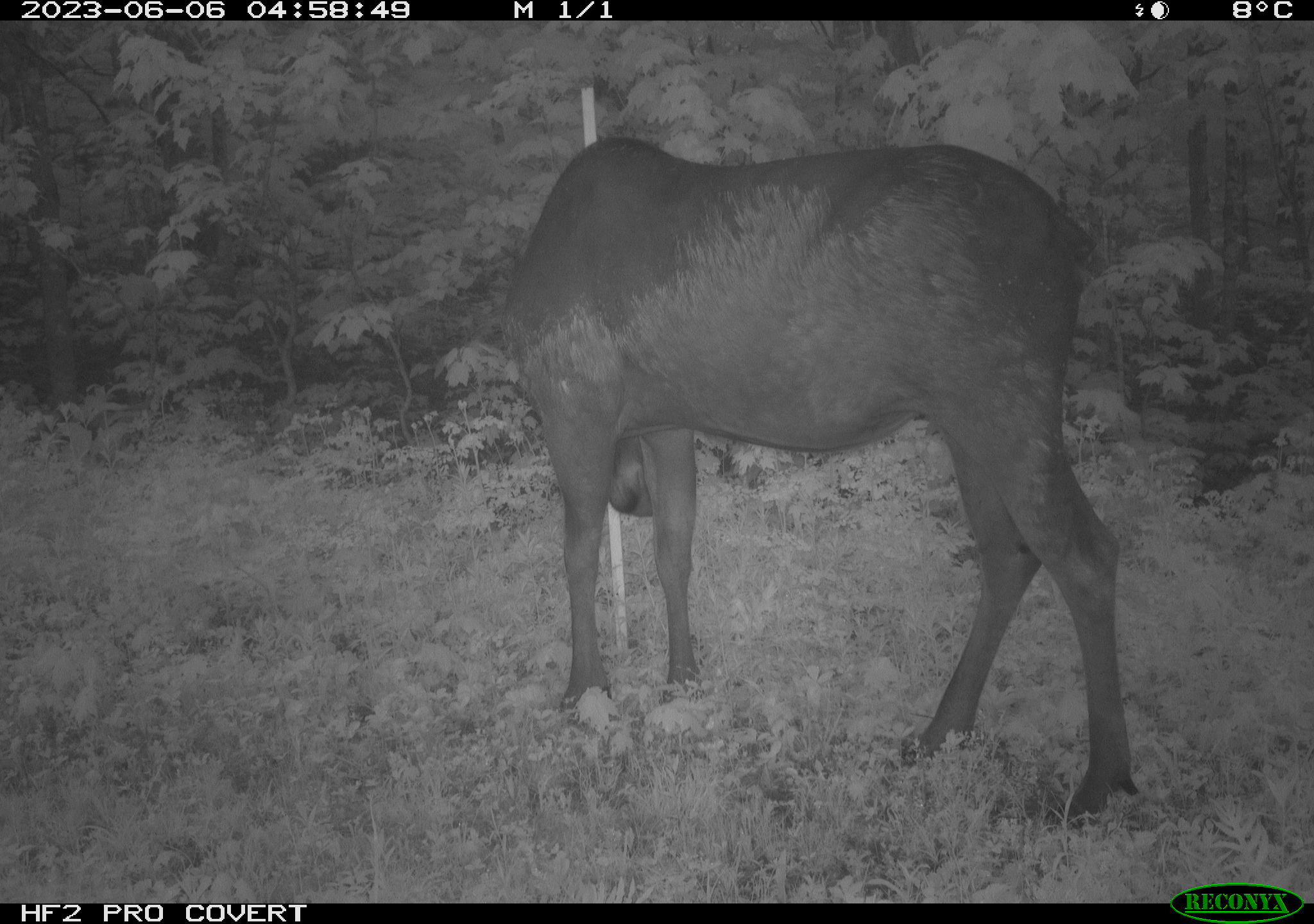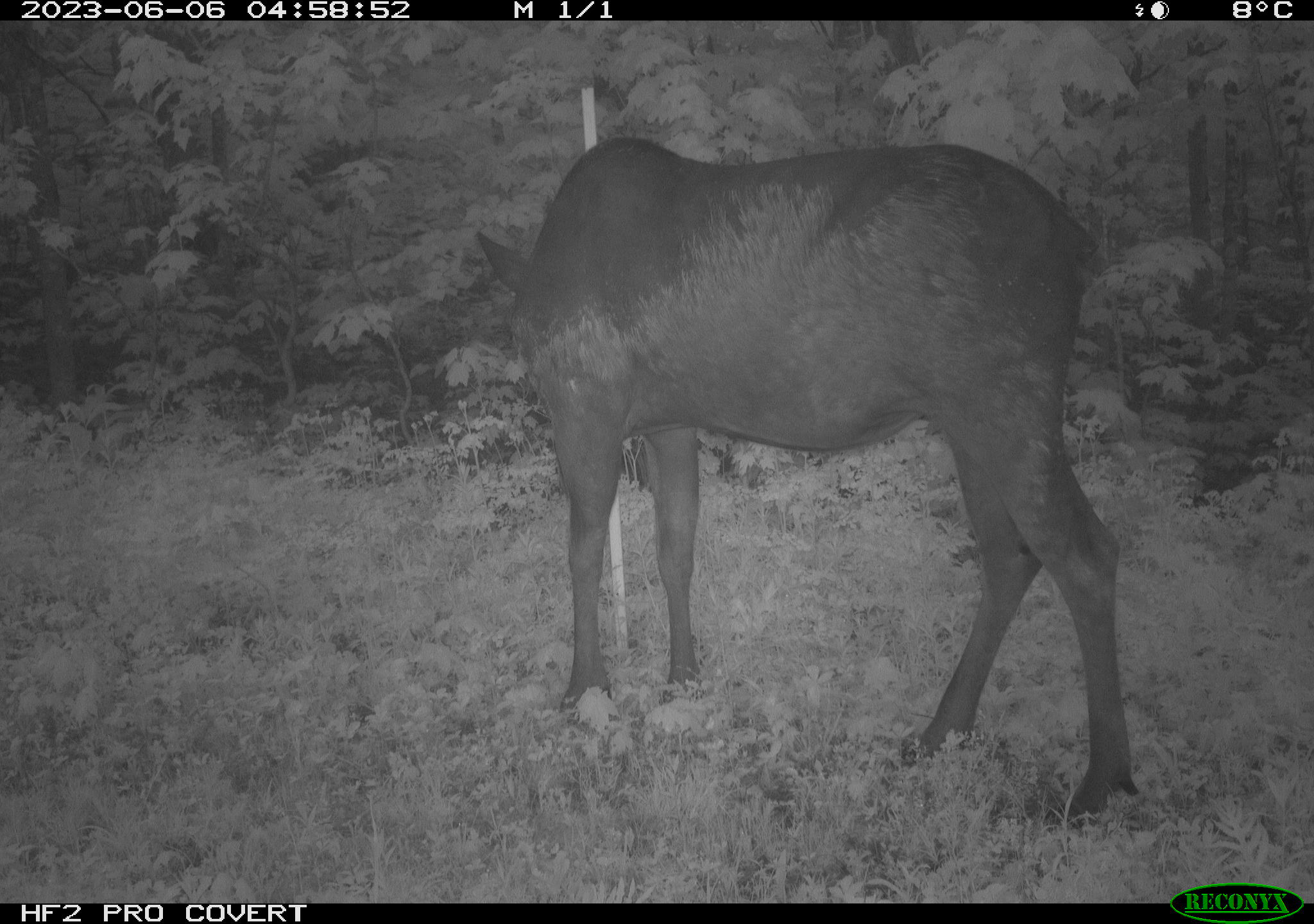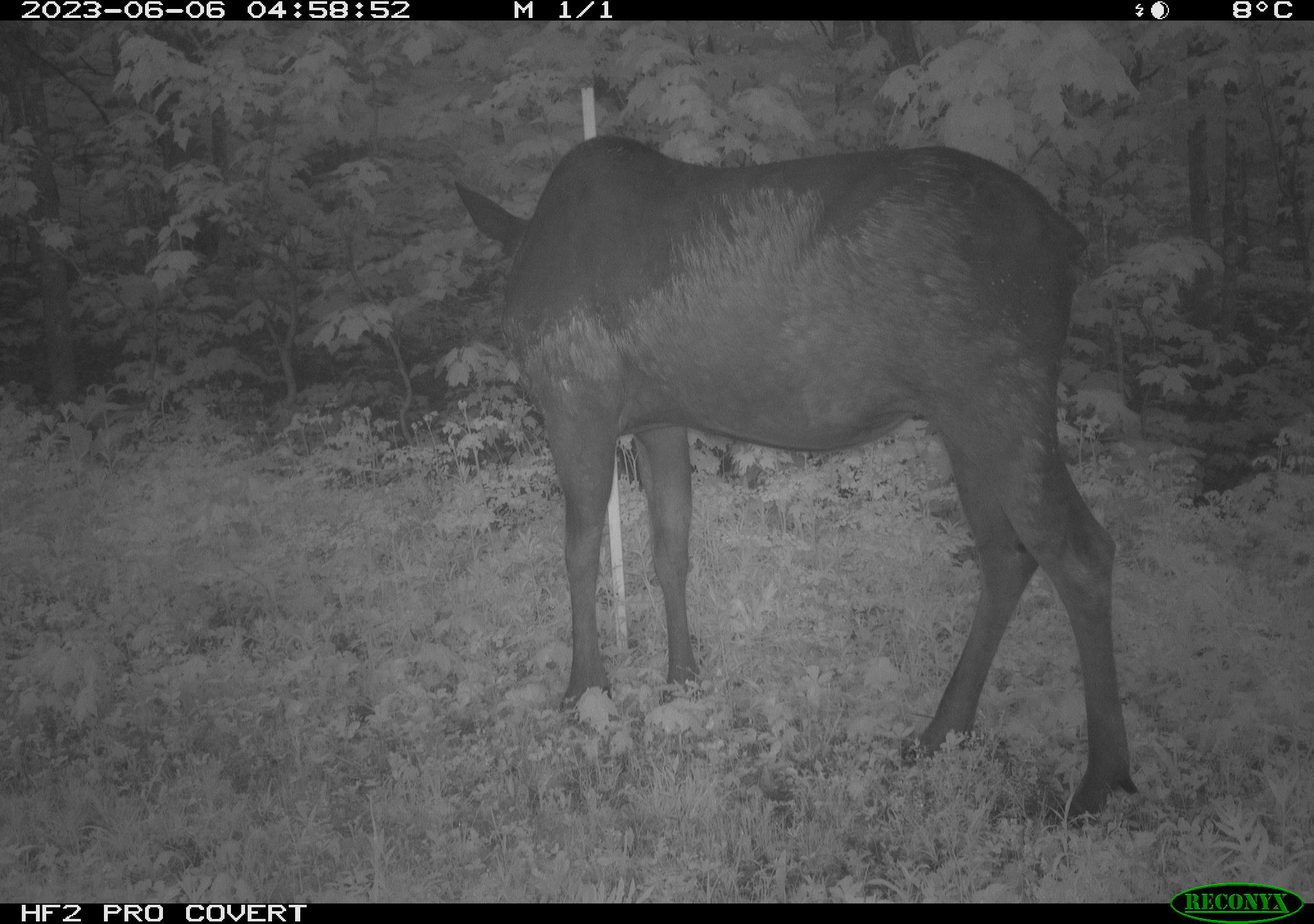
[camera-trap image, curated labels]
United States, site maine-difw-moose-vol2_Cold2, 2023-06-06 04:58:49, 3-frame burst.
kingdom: Animalia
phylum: Chordata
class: Mammalia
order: Artiodactyla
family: Cervidae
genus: Alces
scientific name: Alces alces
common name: moose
Moose (Alces alces).